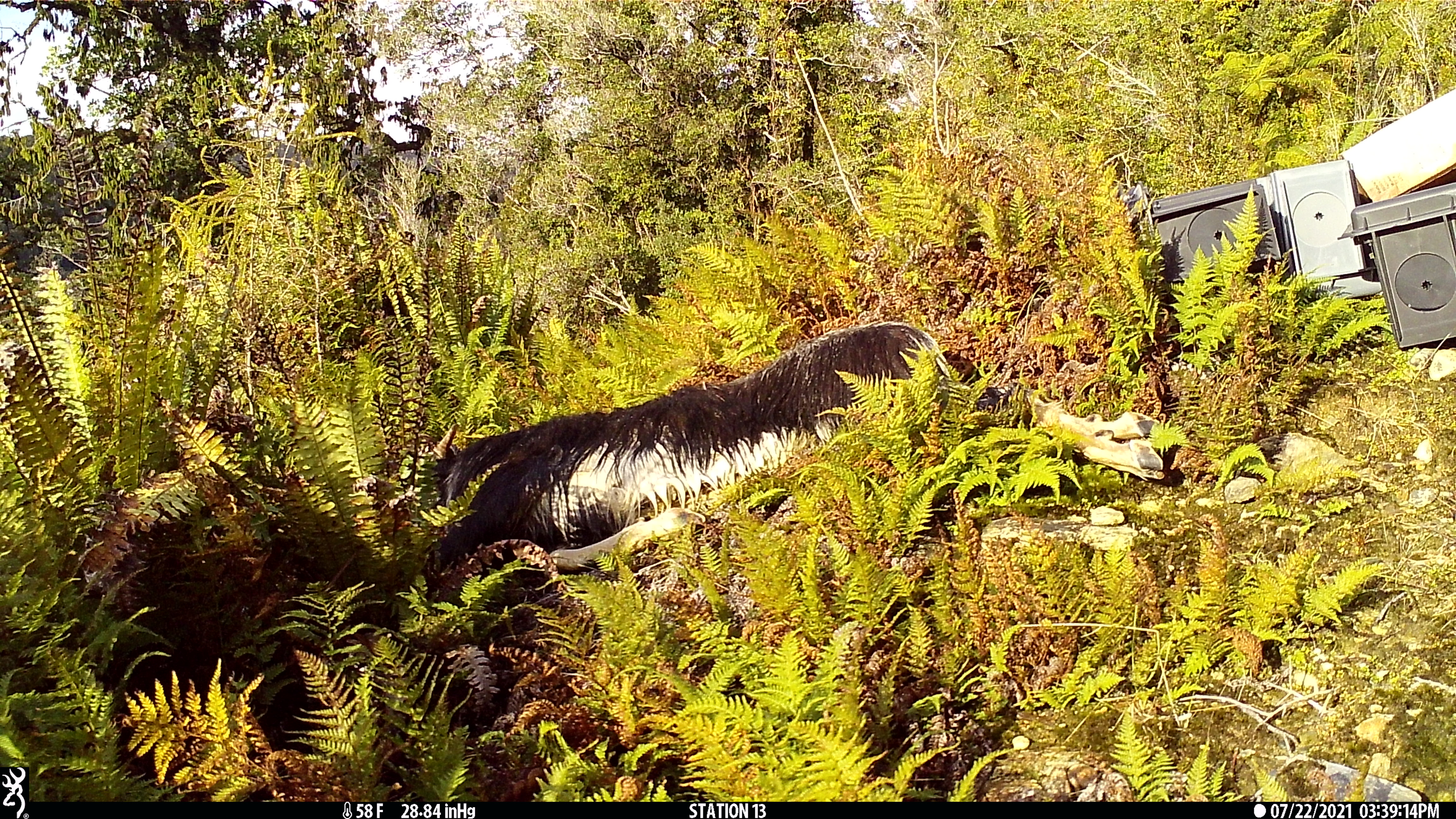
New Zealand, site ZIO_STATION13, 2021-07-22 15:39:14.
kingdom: Animalia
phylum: Chordata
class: Aves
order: Passeriformes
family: Rhipiduridae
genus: Rhipidura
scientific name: Rhipidura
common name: fantails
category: fantail